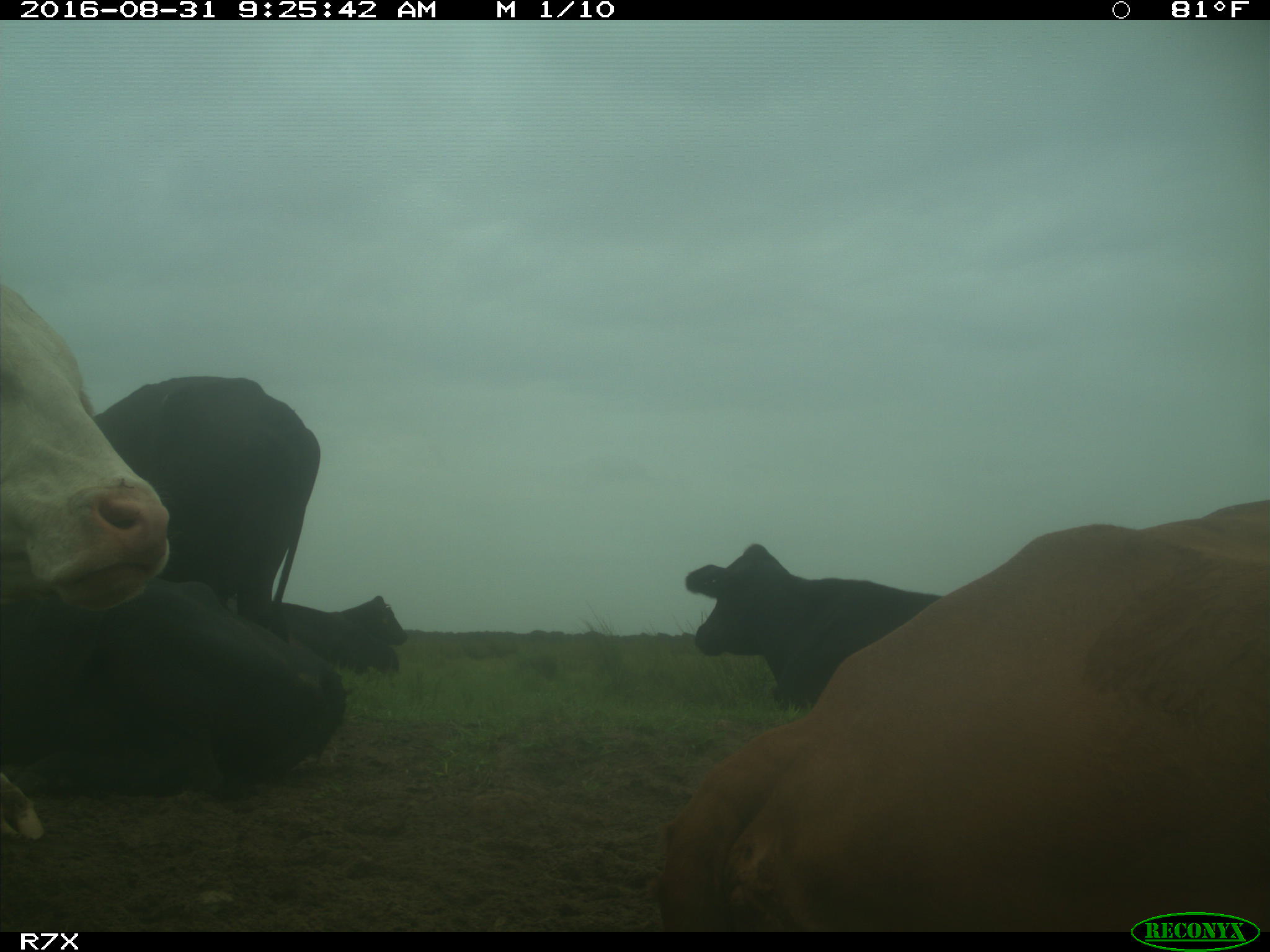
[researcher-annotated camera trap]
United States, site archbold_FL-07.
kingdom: Animalia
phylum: Chordata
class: Mammalia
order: Artiodactyla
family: Bovidae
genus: Bos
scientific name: Bos taurus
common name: domestic cow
Bos taurus (domestic cow).